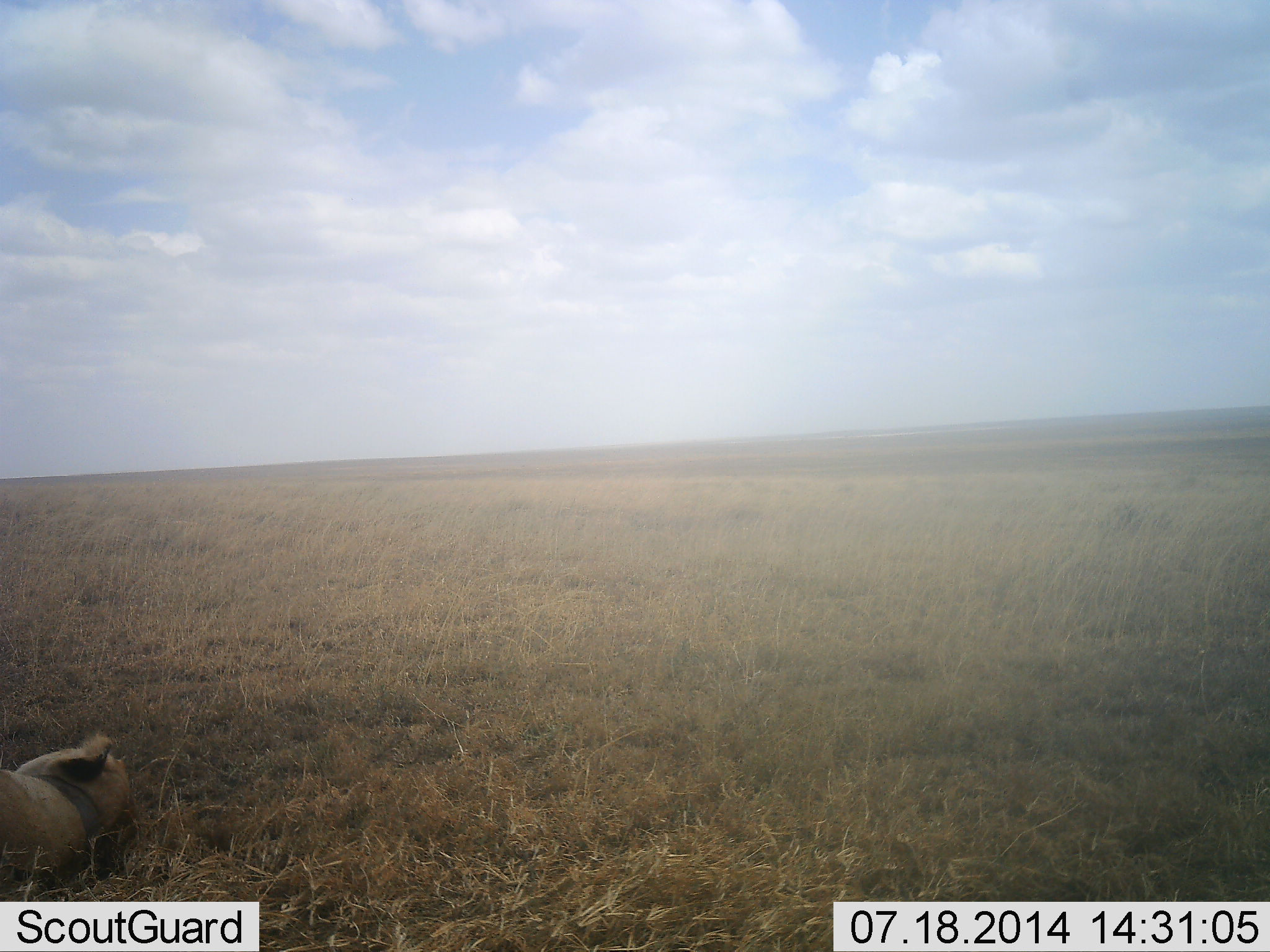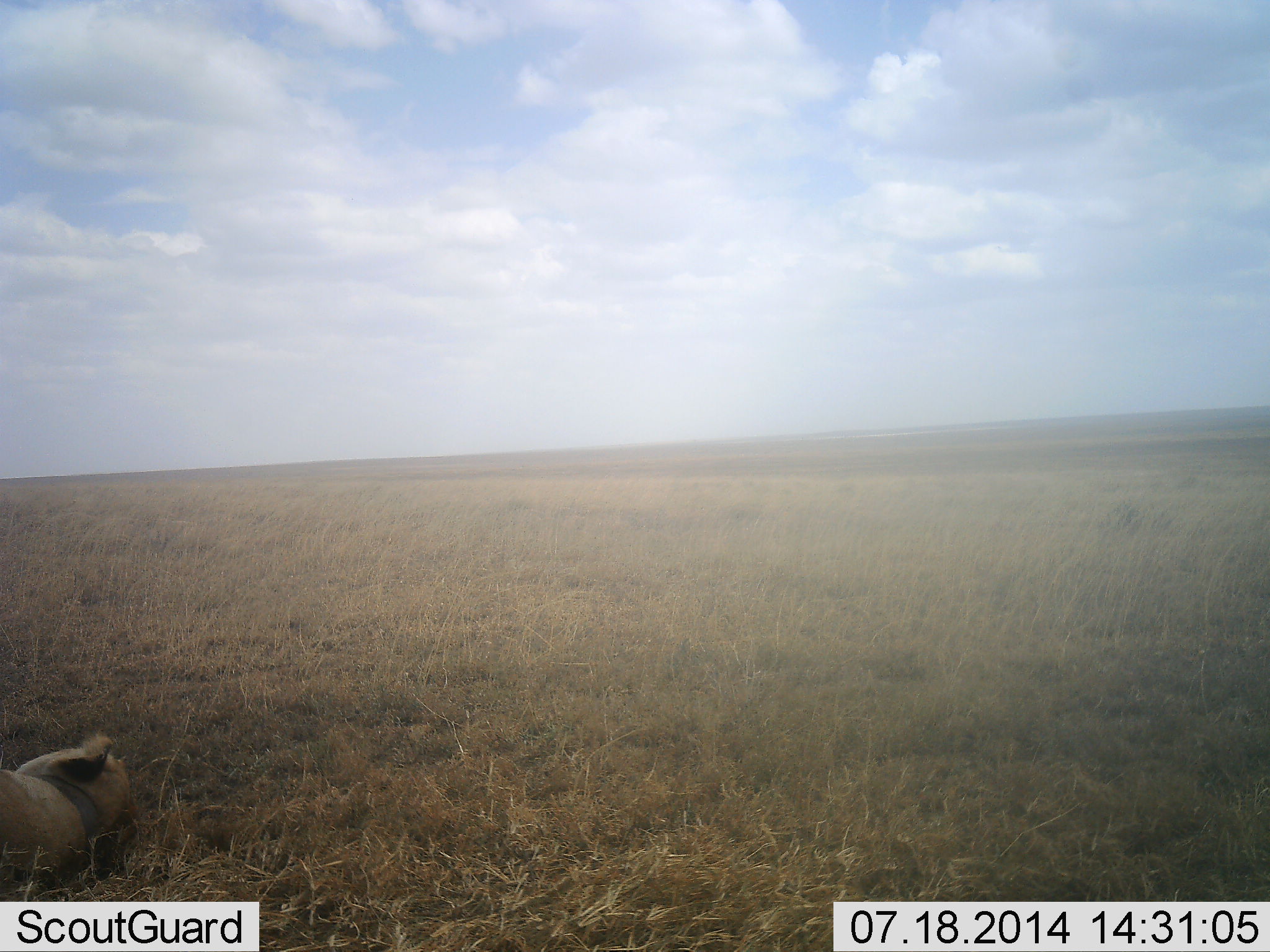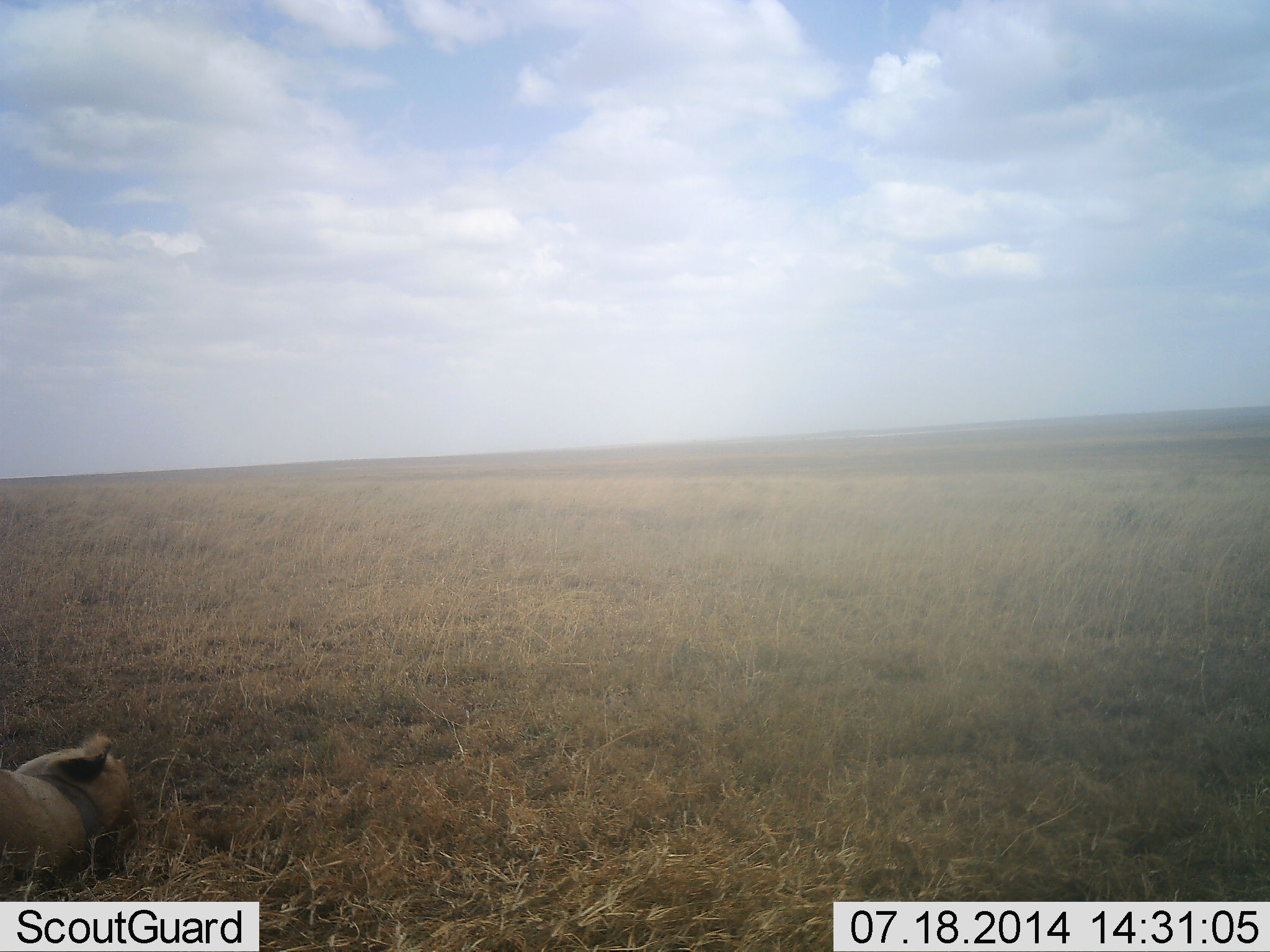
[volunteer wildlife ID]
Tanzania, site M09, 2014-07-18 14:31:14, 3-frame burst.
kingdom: Animalia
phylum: Chordata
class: Mammalia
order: Carnivora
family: Felidae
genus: Panthera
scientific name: Panthera leo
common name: lion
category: lionfemale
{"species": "lionfemale (lion) (Panthera leo)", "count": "1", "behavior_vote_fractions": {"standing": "0%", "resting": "100%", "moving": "0%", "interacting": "0%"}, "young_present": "10%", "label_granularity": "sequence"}